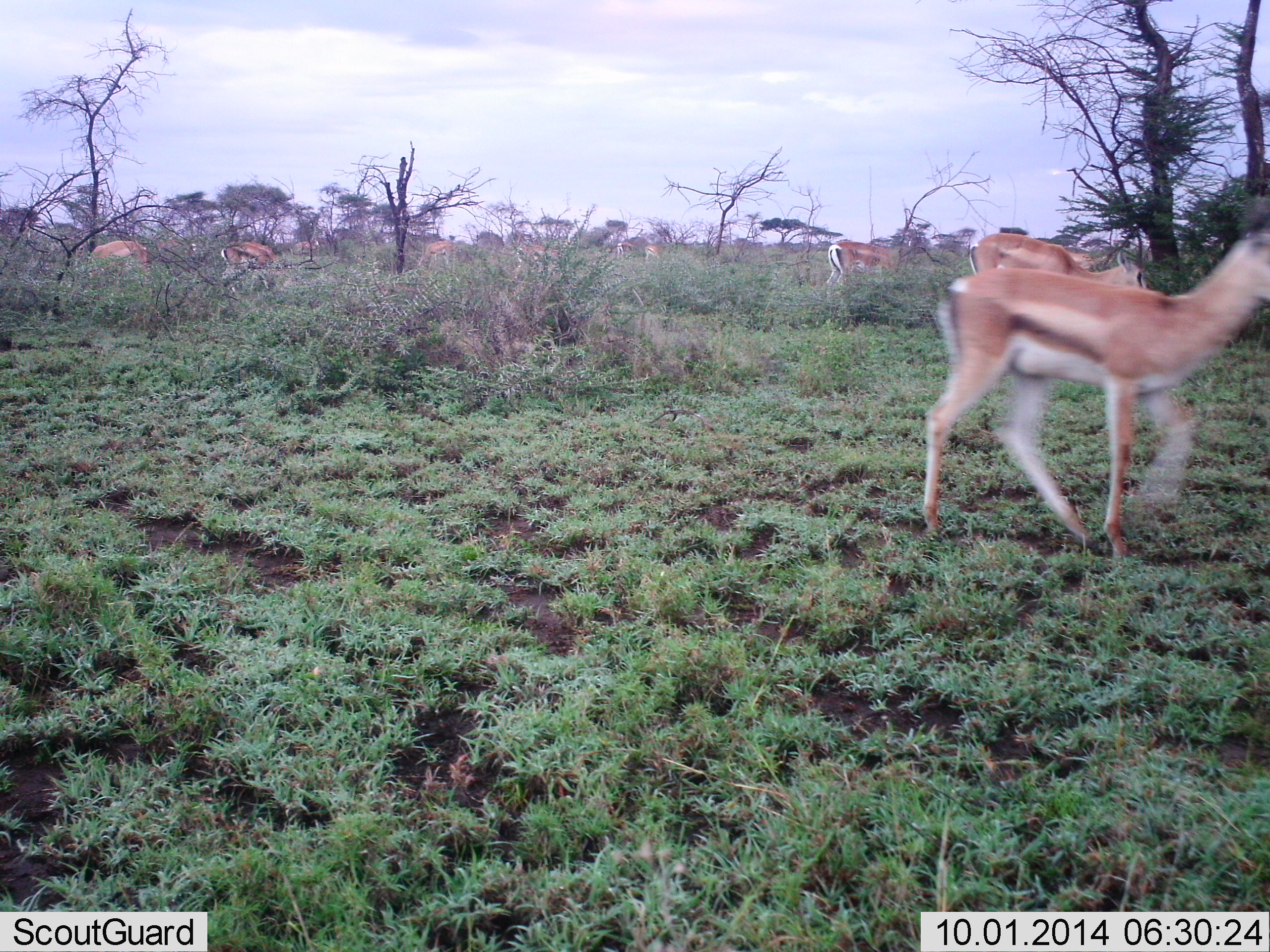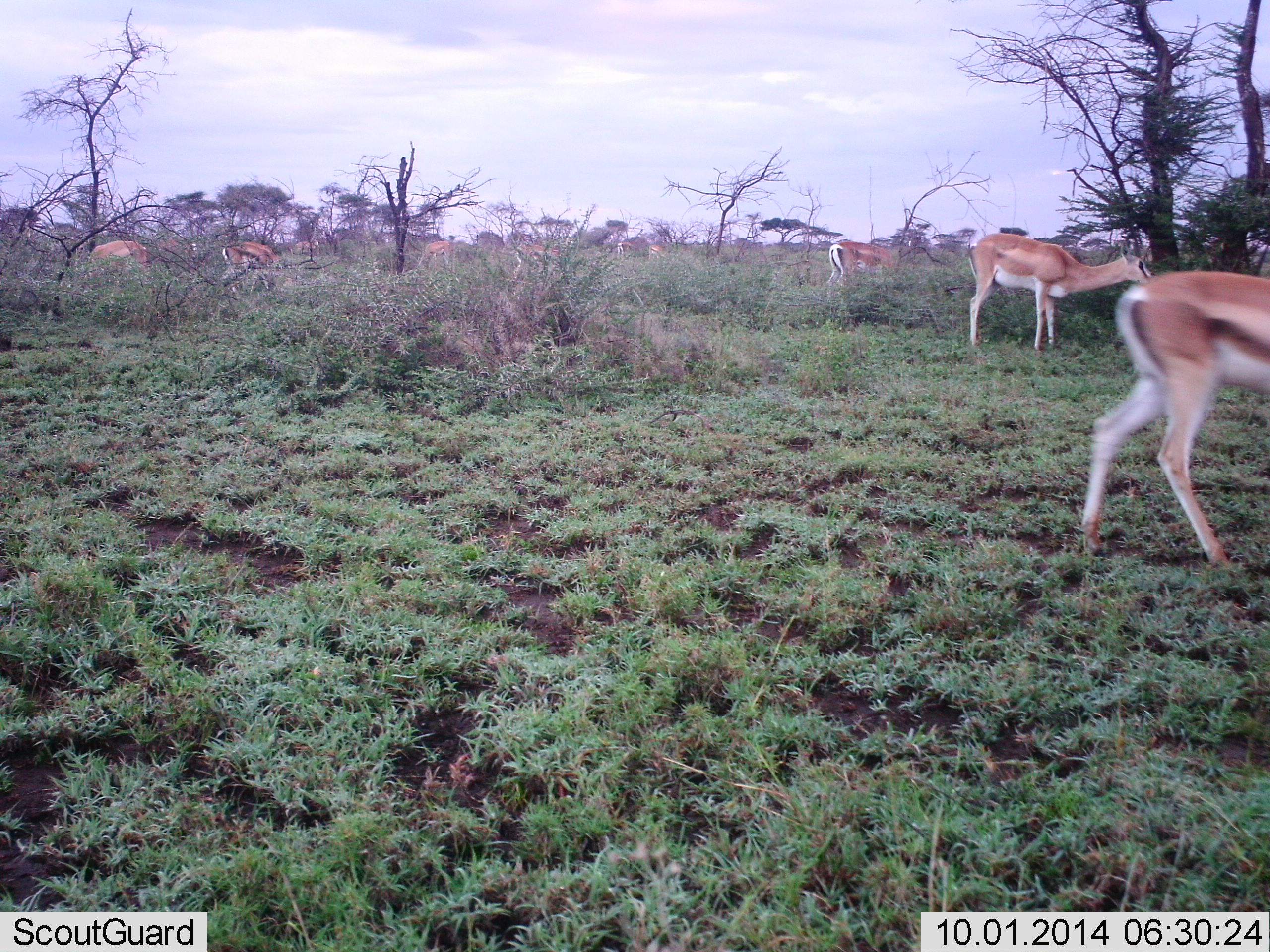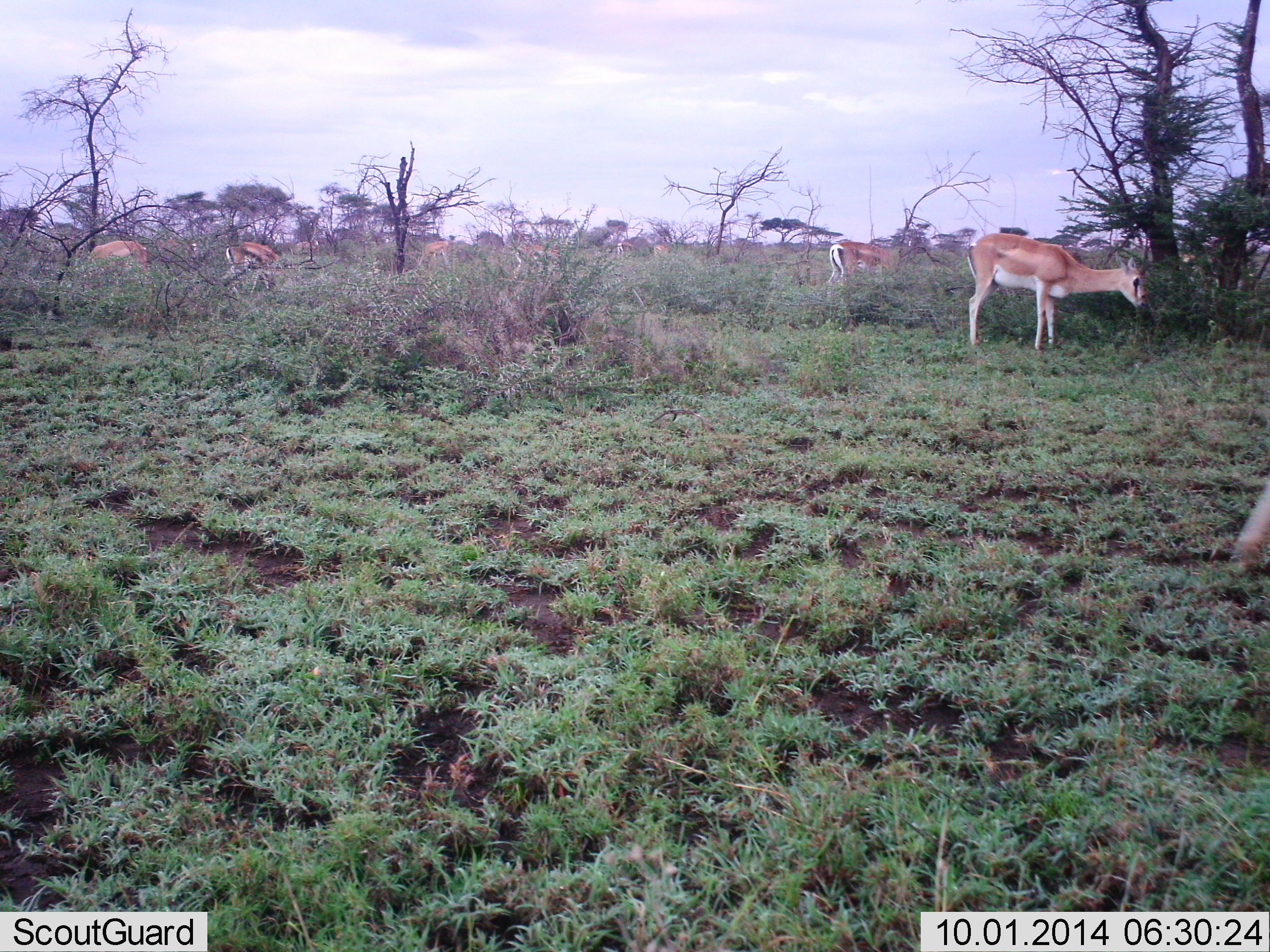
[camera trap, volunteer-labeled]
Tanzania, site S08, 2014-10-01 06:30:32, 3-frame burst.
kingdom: Animalia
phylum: Chordata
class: Mammalia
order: Artiodactyla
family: Bovidae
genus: Nanger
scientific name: Nanger granti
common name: grant's gazelle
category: gazellegrants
Gazellegrants (grant's gazelle) (Nanger granti), count 5. Behavior (volunteer vote fractions): standing 35%, resting 0%, moving 41%, interacting 0%. Young present (vote fraction): 6%. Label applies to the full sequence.